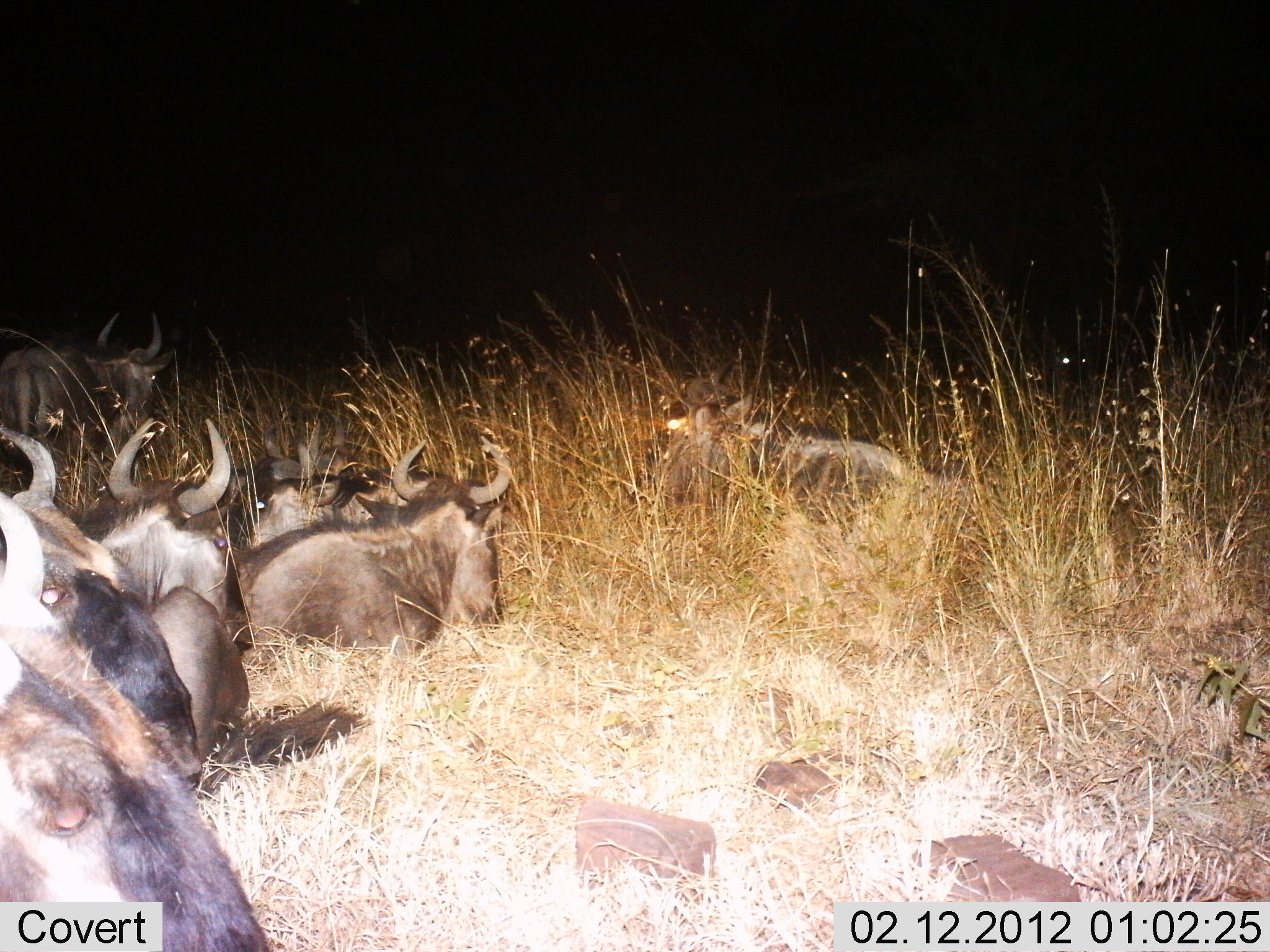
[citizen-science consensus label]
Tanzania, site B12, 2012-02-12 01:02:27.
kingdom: Animalia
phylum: Chordata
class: Mammalia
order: Artiodactyla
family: Bovidae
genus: Connochaetes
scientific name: Connochaetes taurinus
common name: blue wildebeest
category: wildebeest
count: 7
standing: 0%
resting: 100%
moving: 0%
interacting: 0%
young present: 6%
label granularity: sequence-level